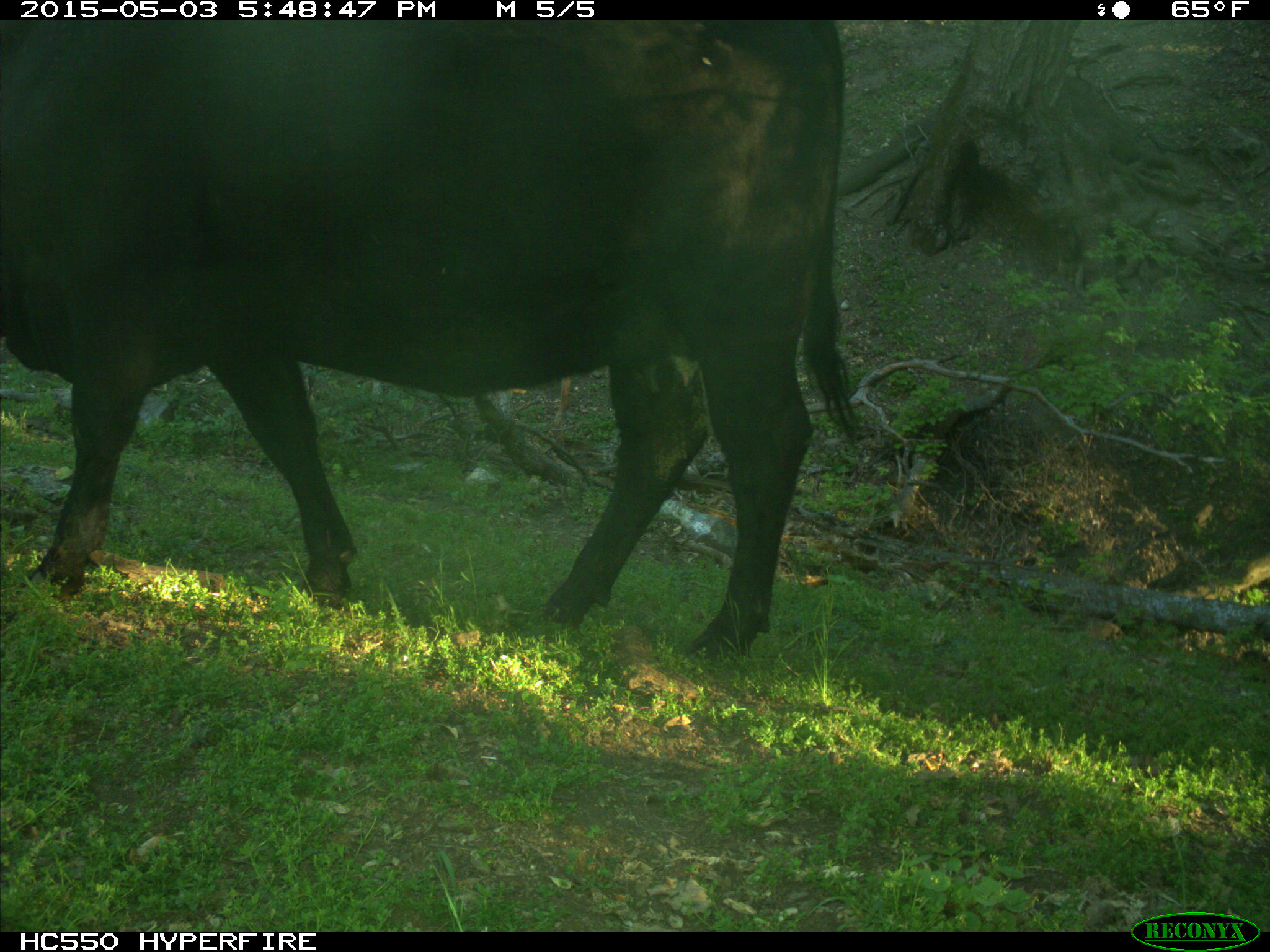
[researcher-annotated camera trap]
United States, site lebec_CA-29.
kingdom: Animalia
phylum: Chordata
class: Mammalia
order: Artiodactyla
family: Bovidae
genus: Bos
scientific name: Bos taurus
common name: domestic cow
Bos taurus (domestic cow).